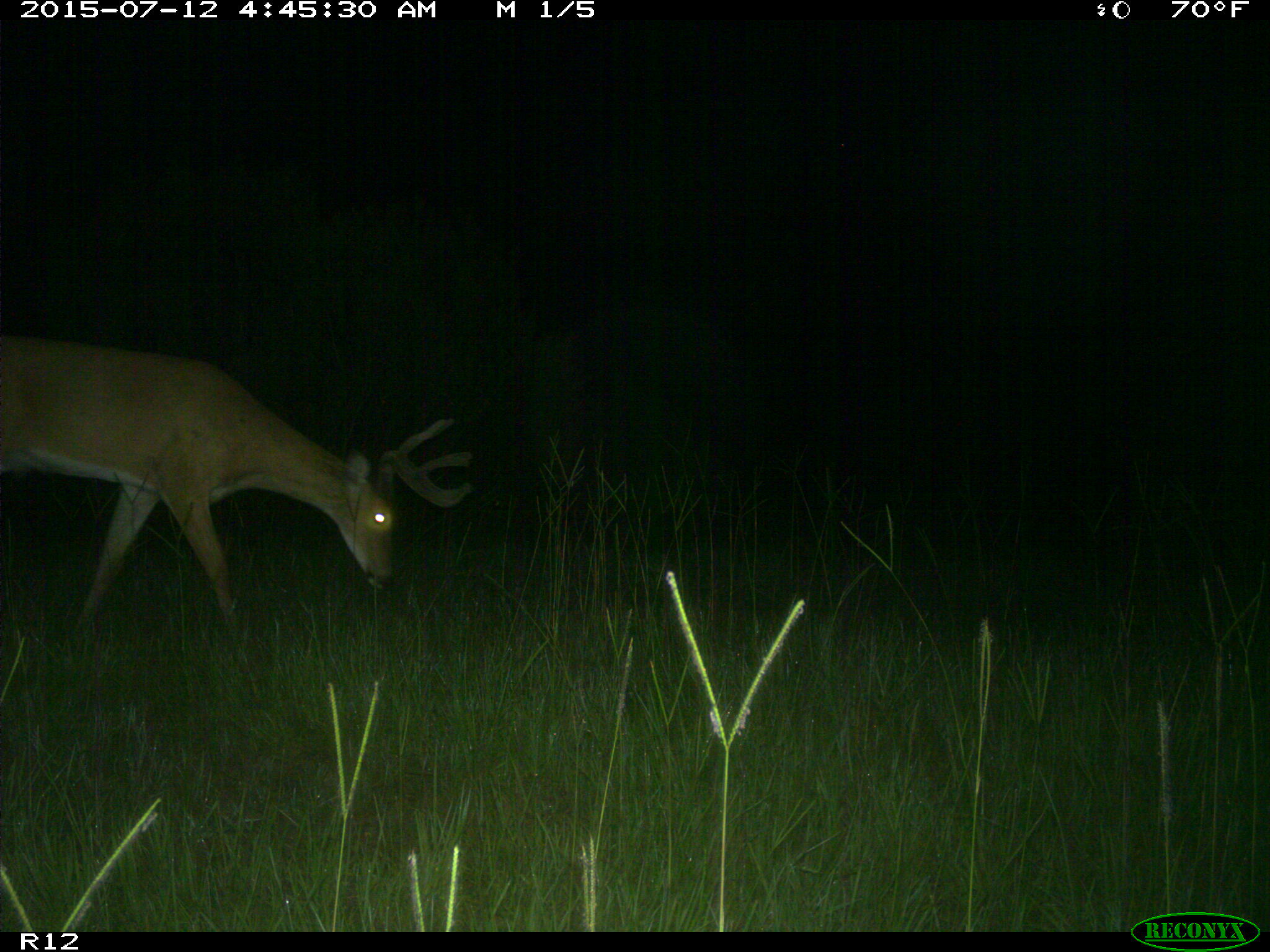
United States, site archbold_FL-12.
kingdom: Animalia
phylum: Chordata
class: Mammalia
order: Artiodactyla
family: Cervidae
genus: Odocoileus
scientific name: Odocoileus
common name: deer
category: unidentified deer